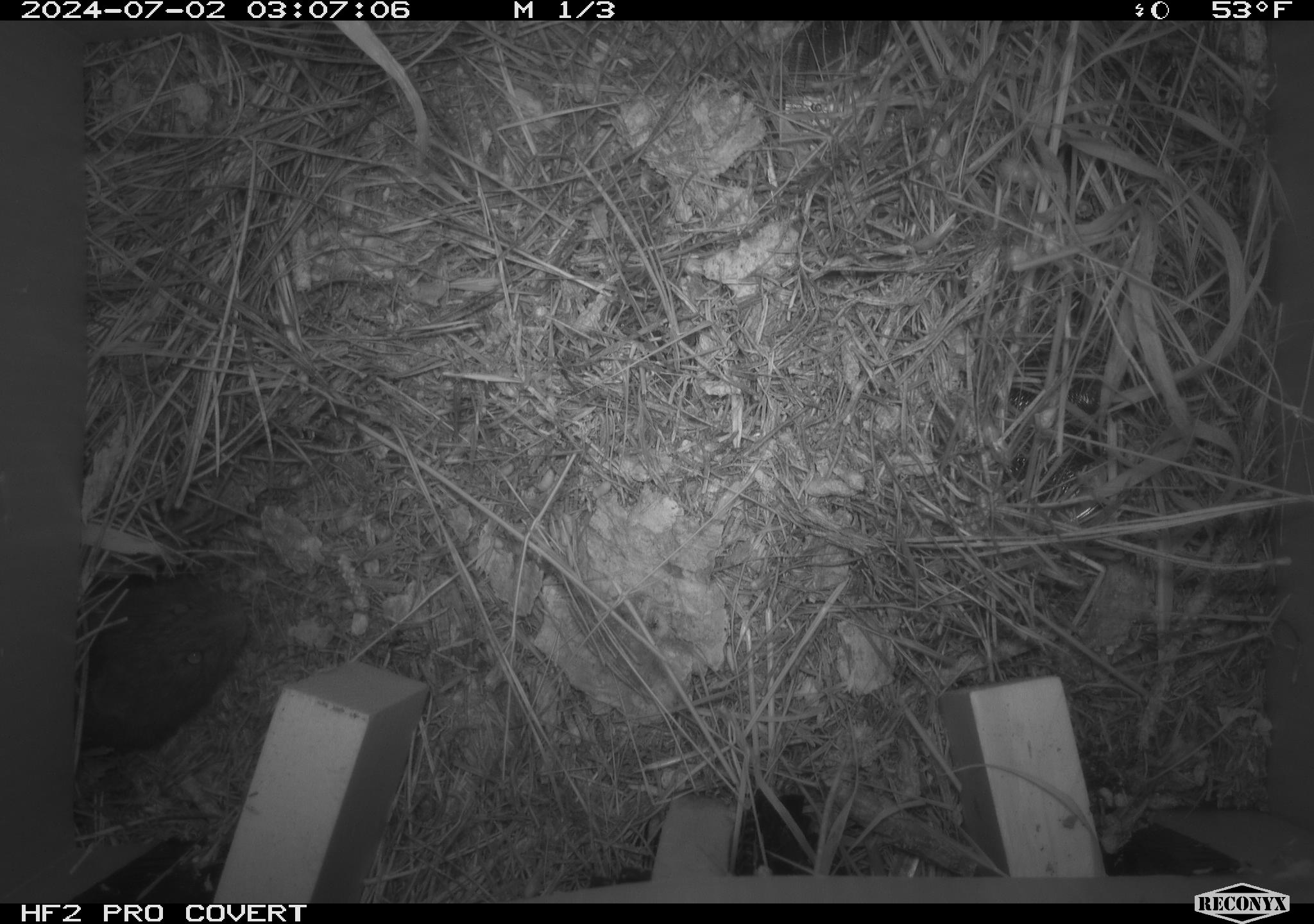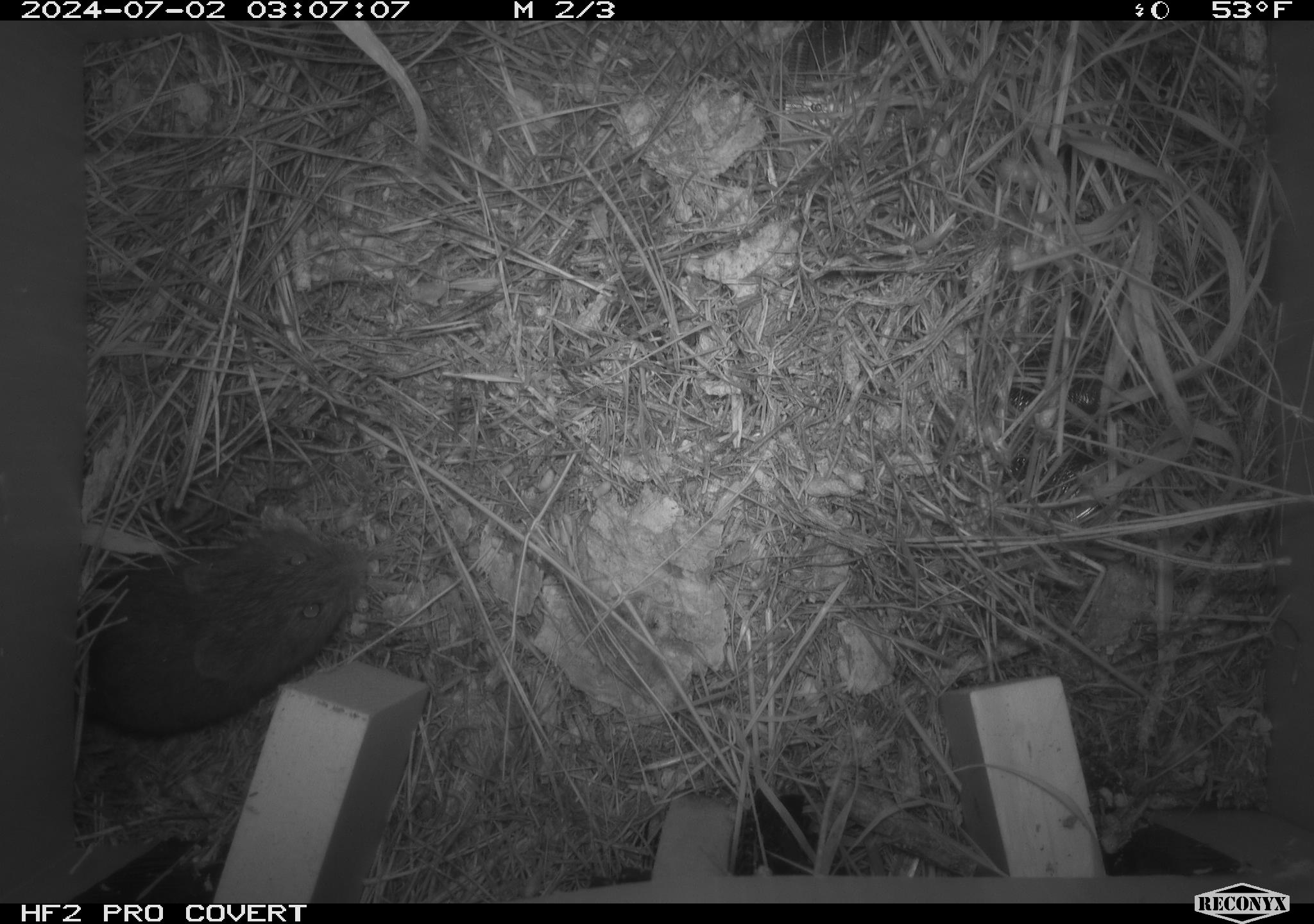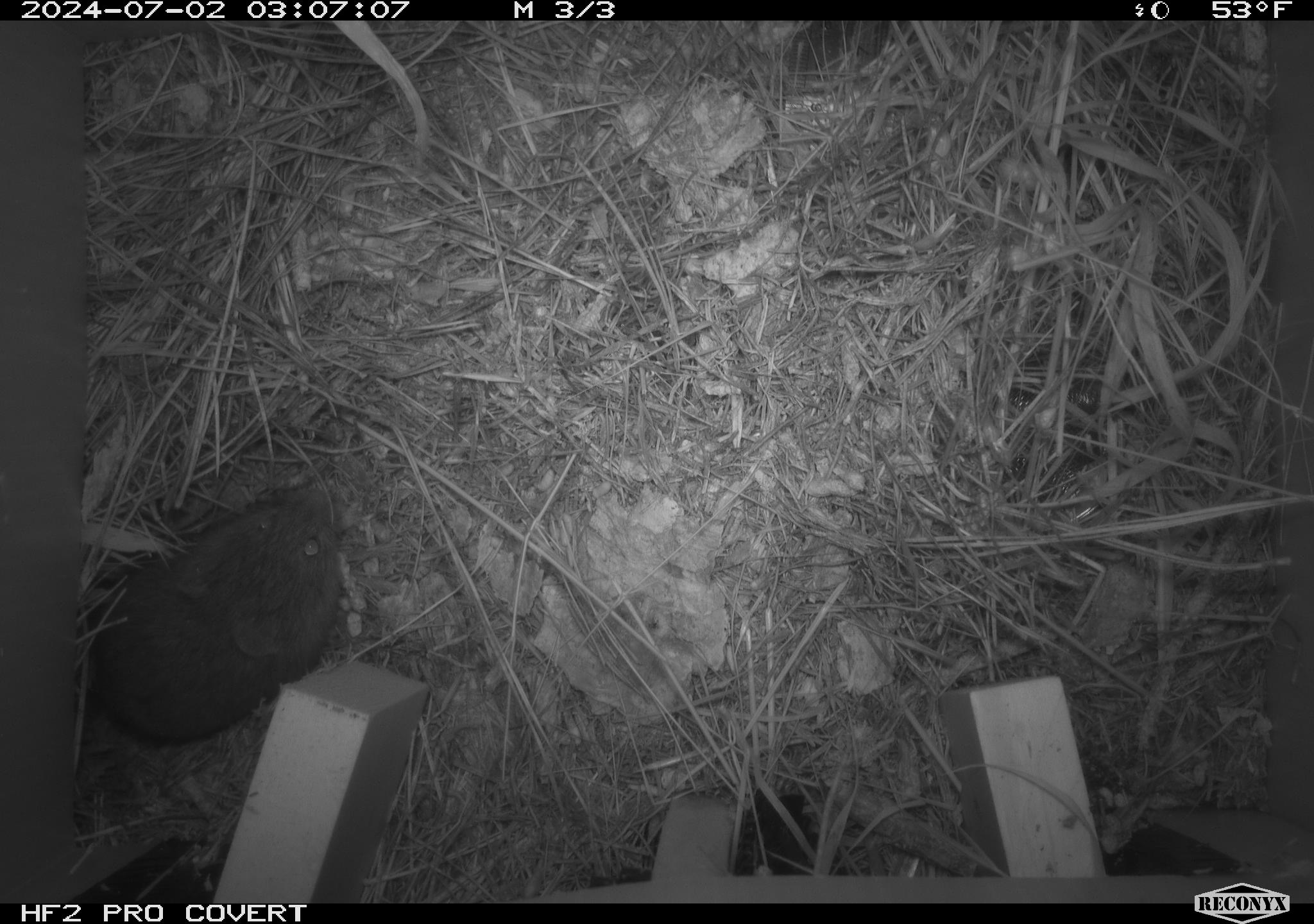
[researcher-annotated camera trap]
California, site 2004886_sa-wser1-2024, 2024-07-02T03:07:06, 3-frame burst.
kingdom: Animalia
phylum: Chordata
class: Mammalia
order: Rodentia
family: Cricetidae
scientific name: Arvicolinae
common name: voles, lemmings, and muskrats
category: arvicolinae subfamily